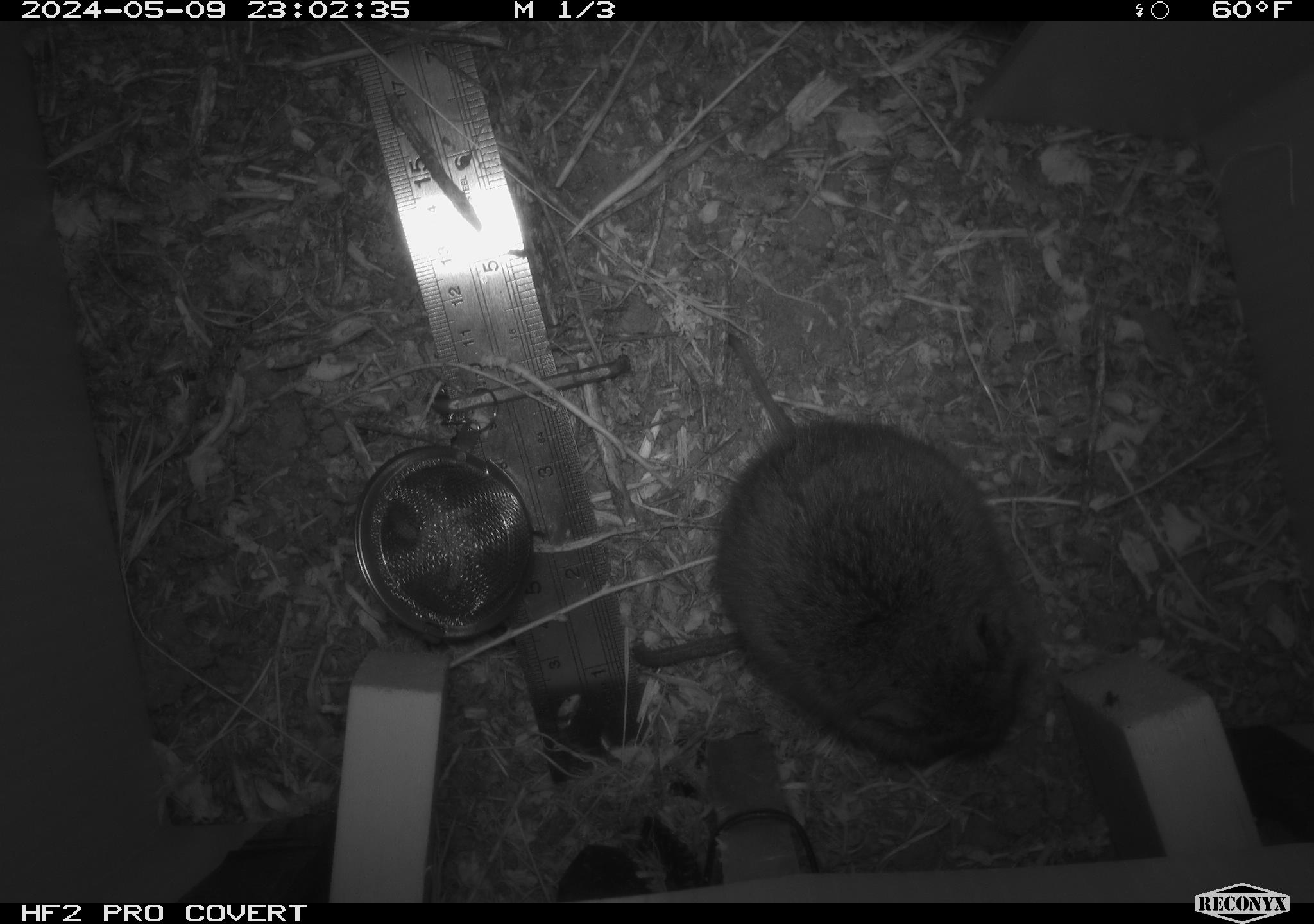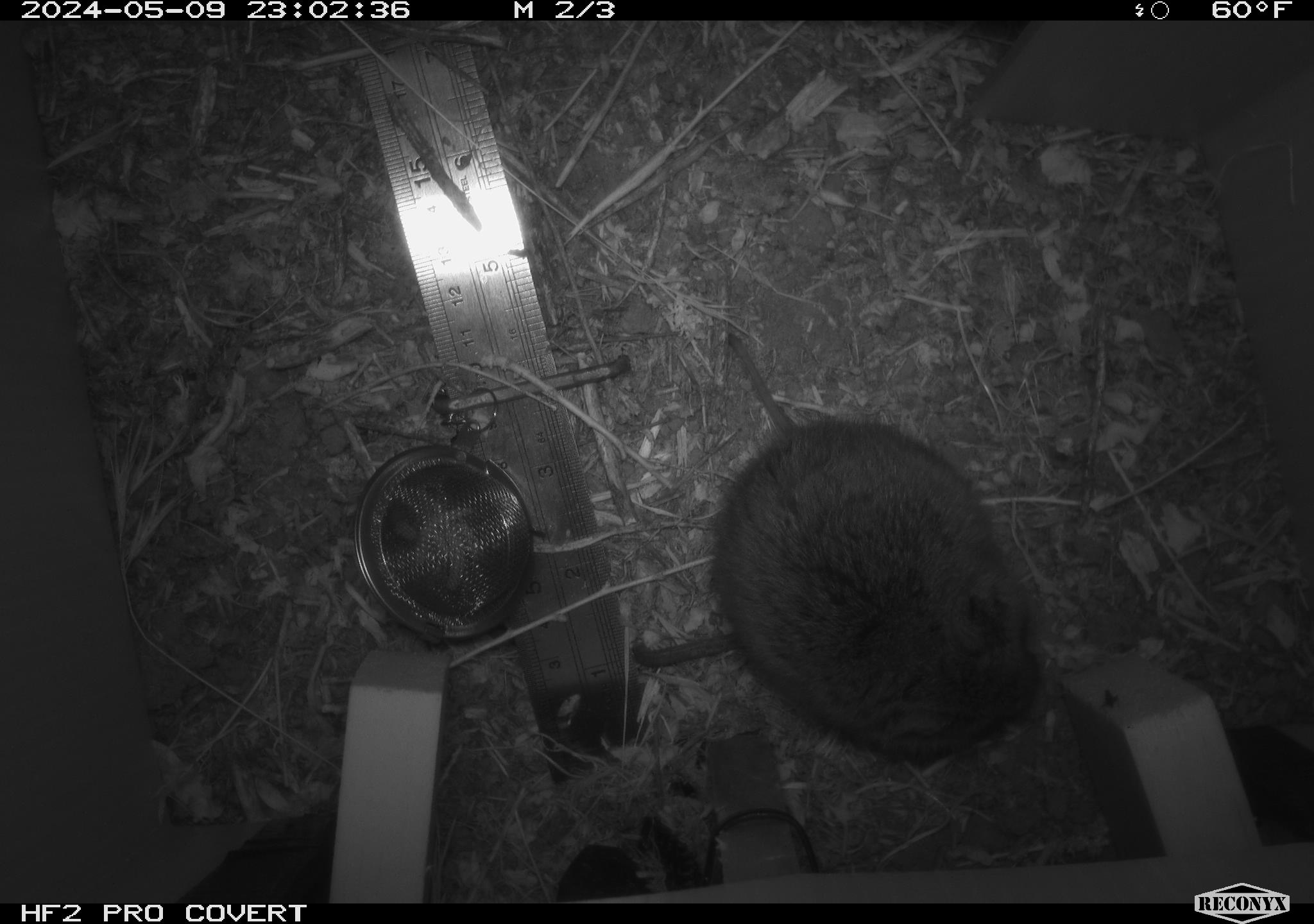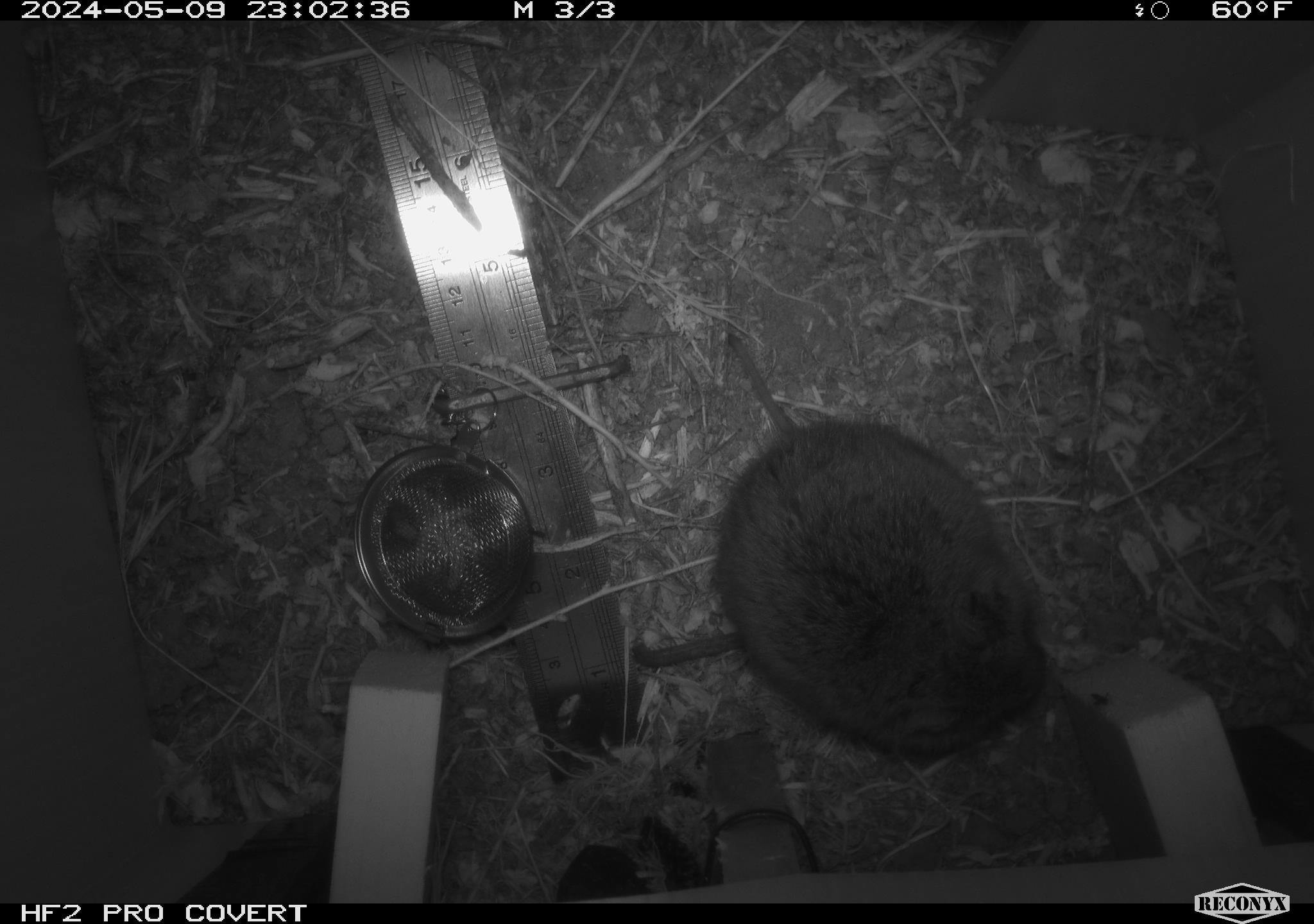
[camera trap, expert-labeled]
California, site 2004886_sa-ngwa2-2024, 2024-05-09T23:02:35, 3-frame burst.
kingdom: Animalia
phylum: Chordata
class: Mammalia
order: Rodentia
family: Cricetidae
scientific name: Arvicolinae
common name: voles, lemmings, and muskrats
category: arvicolinae subfamily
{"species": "arvicolinae subfamily (voles, lemmings, and muskrats) (Arvicolinae)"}